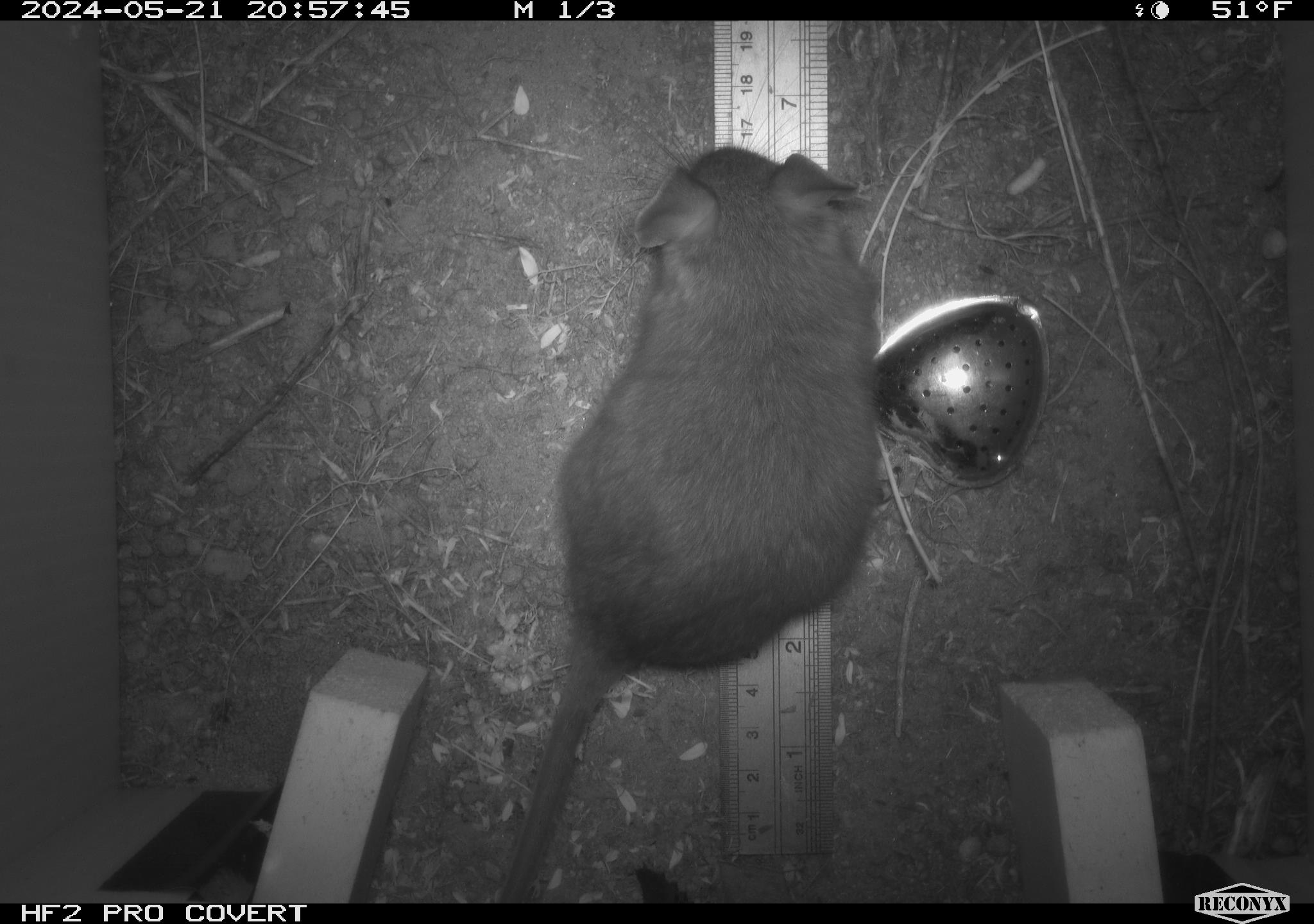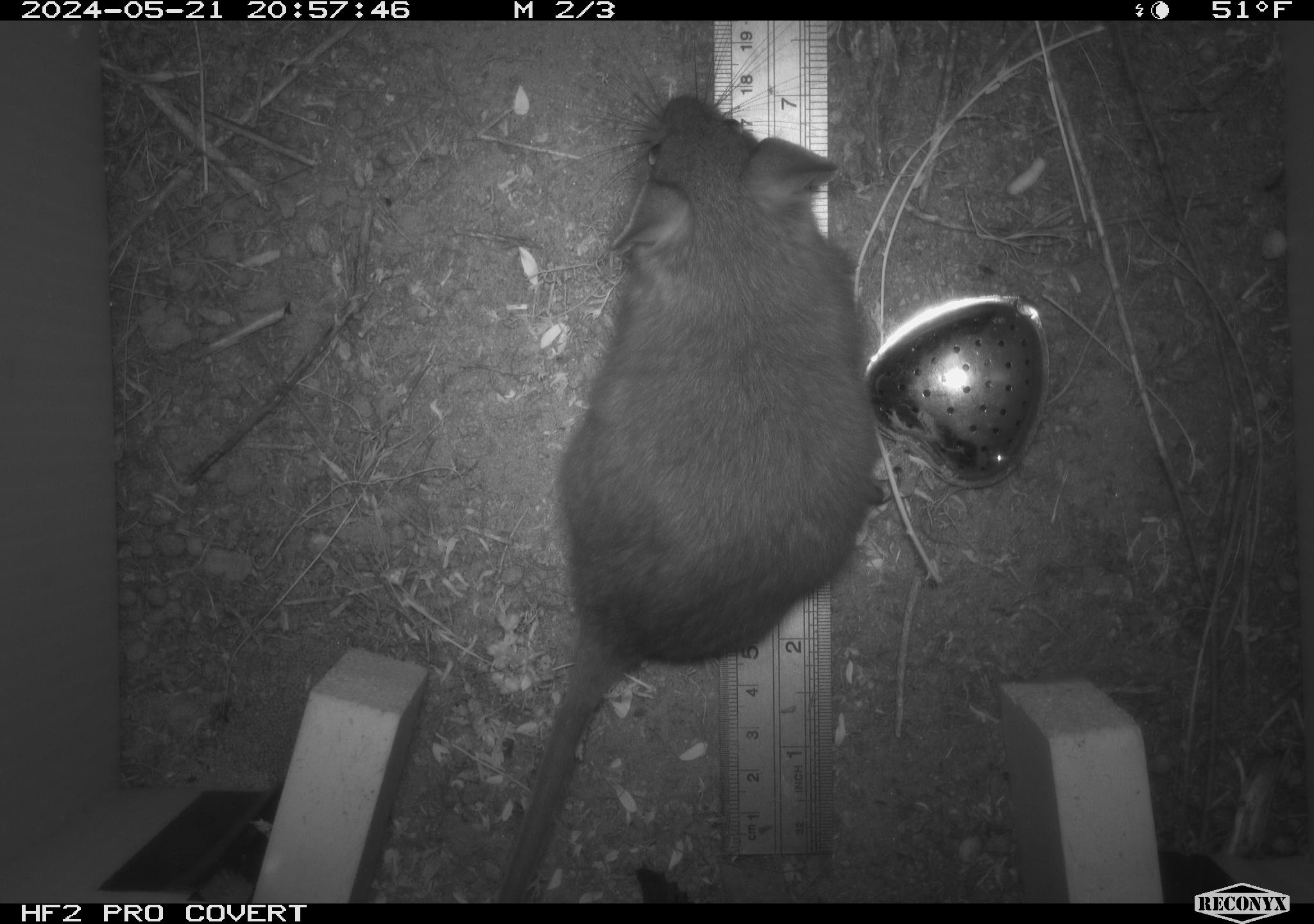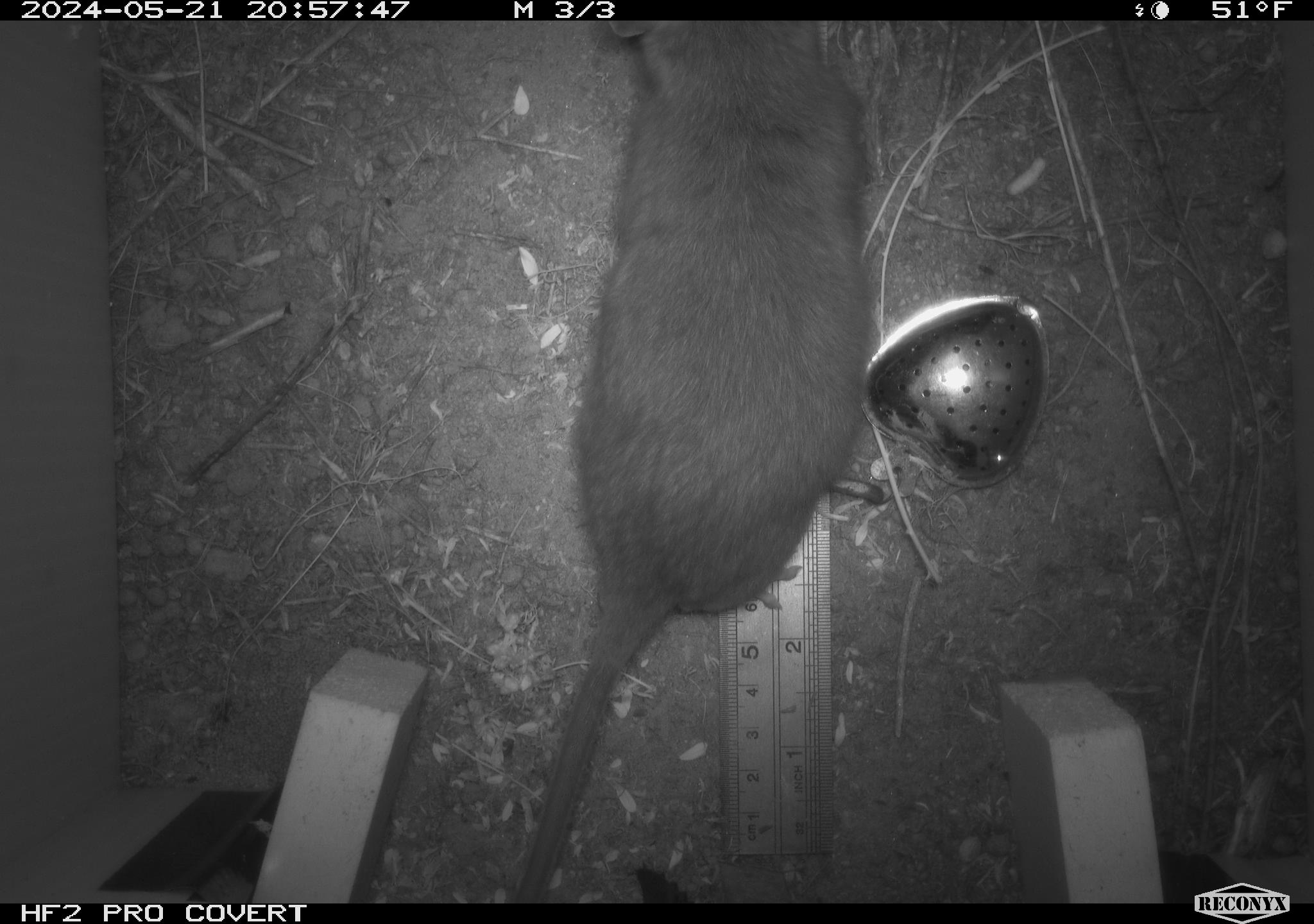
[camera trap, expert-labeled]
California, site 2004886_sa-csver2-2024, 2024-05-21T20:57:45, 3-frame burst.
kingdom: Animalia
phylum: Chordata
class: Mammalia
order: Rodentia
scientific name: Rodentia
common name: rodent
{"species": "rodent (Rodentia)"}